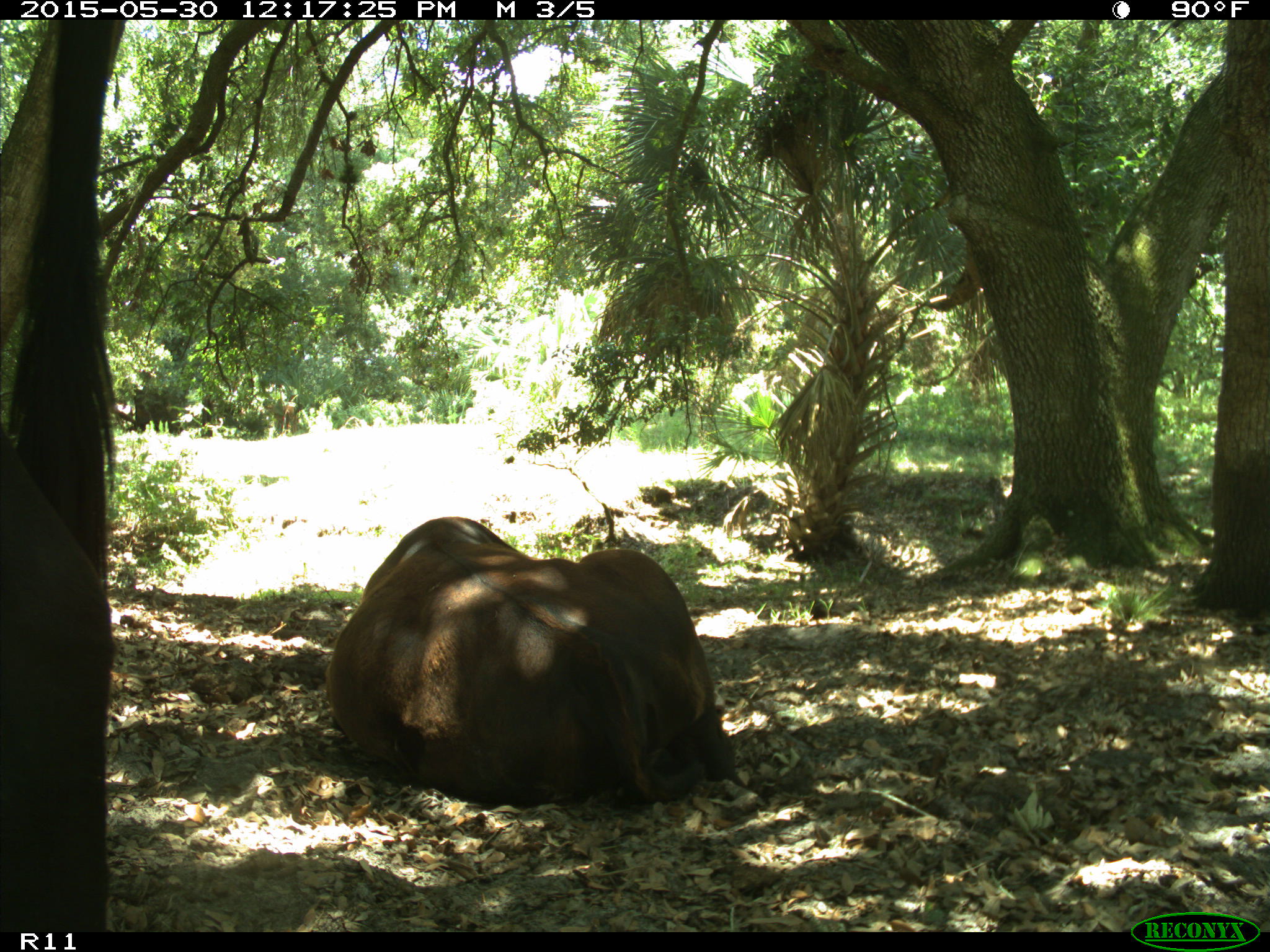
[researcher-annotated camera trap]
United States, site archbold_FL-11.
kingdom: Animalia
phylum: Chordata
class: Mammalia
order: Artiodactyla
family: Bovidae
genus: Bos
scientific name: Bos taurus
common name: domestic cow